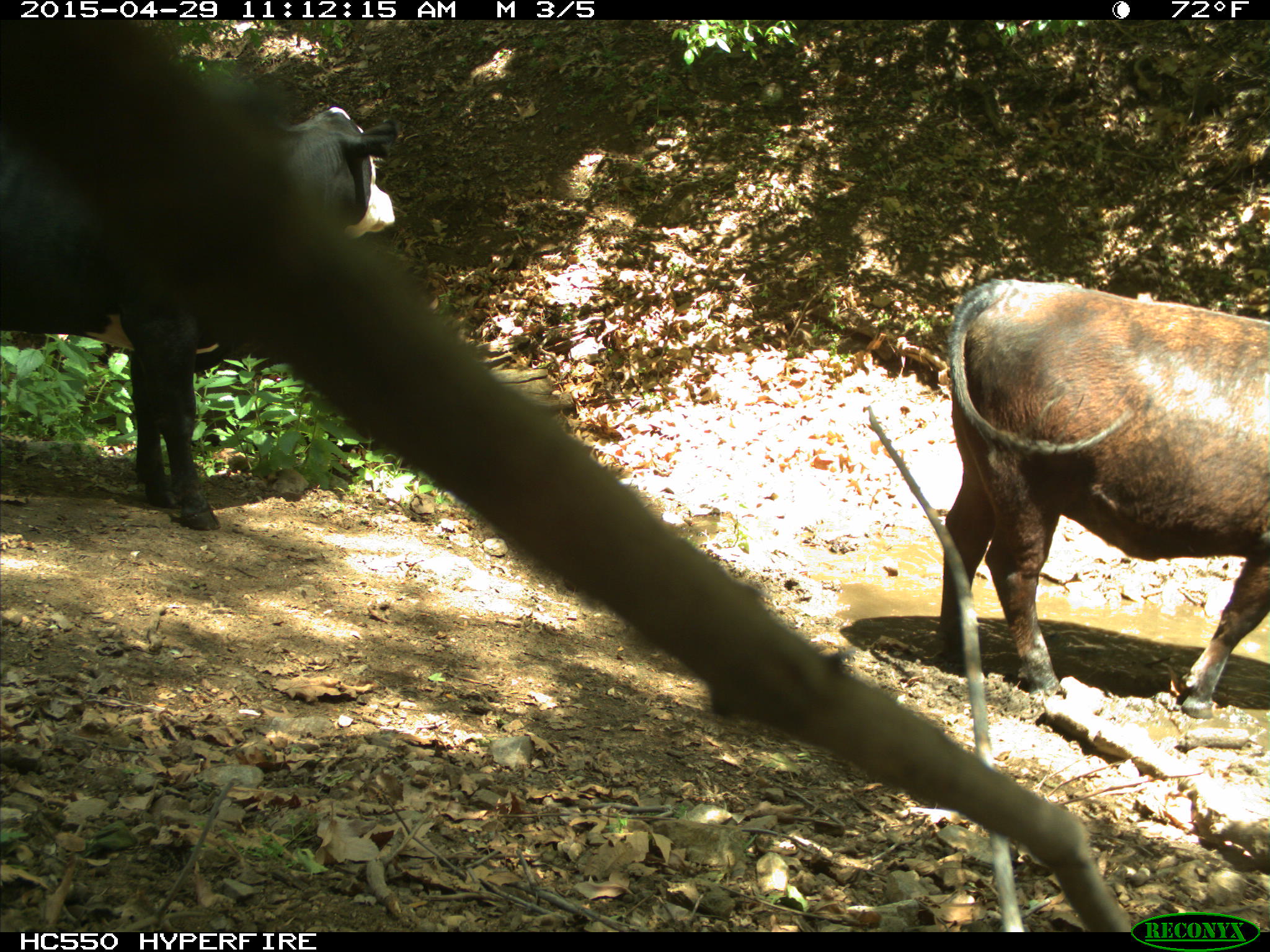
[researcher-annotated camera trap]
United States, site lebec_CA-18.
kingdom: Animalia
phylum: Chordata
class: Mammalia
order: Artiodactyla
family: Bovidae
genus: Bos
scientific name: Bos taurus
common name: domestic cow